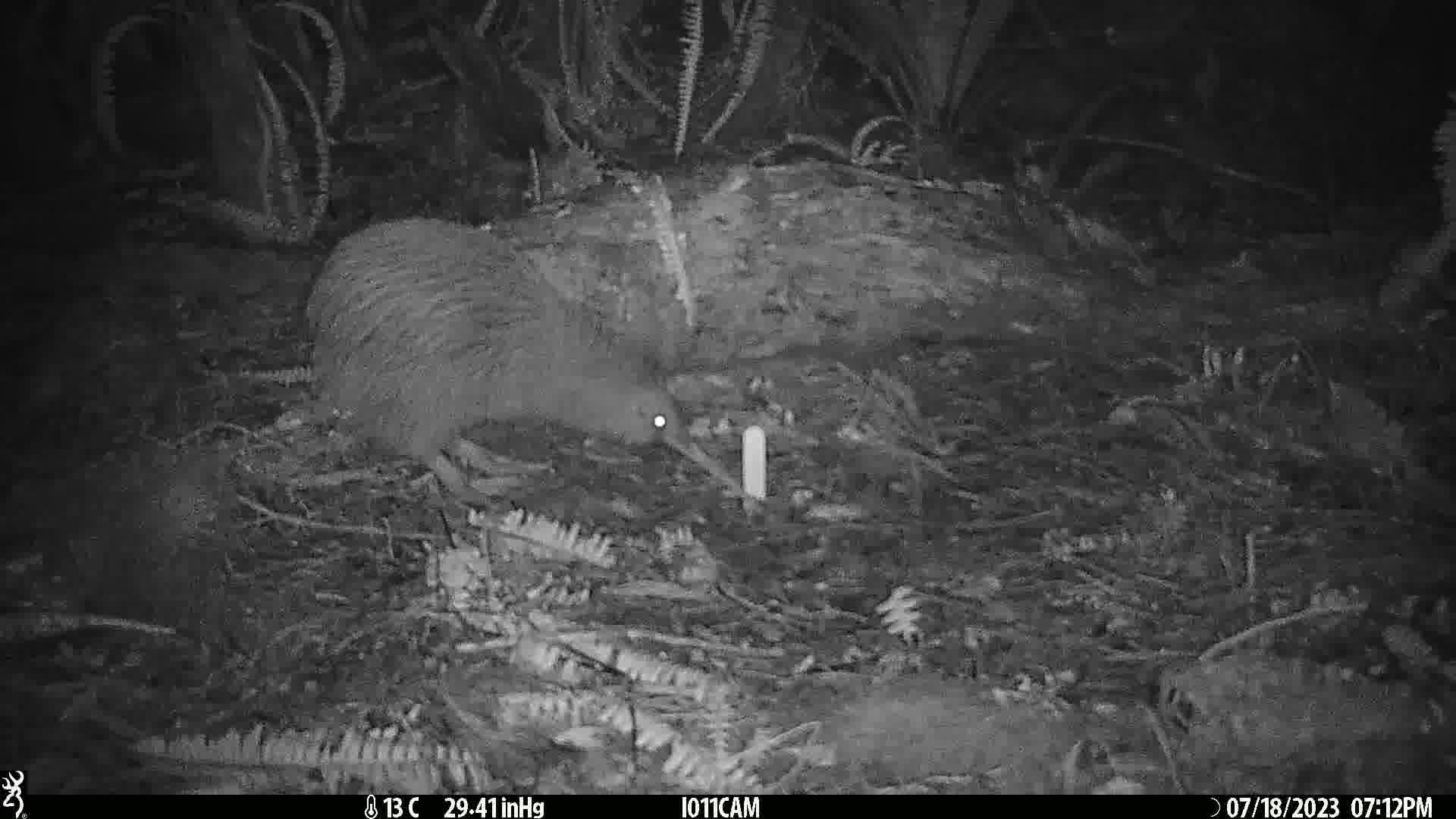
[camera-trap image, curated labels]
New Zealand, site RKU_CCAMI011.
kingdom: Animalia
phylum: Chordata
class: Aves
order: Apterygiformes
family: Apterygidae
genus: Apteryx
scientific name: Apteryx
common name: kiwi